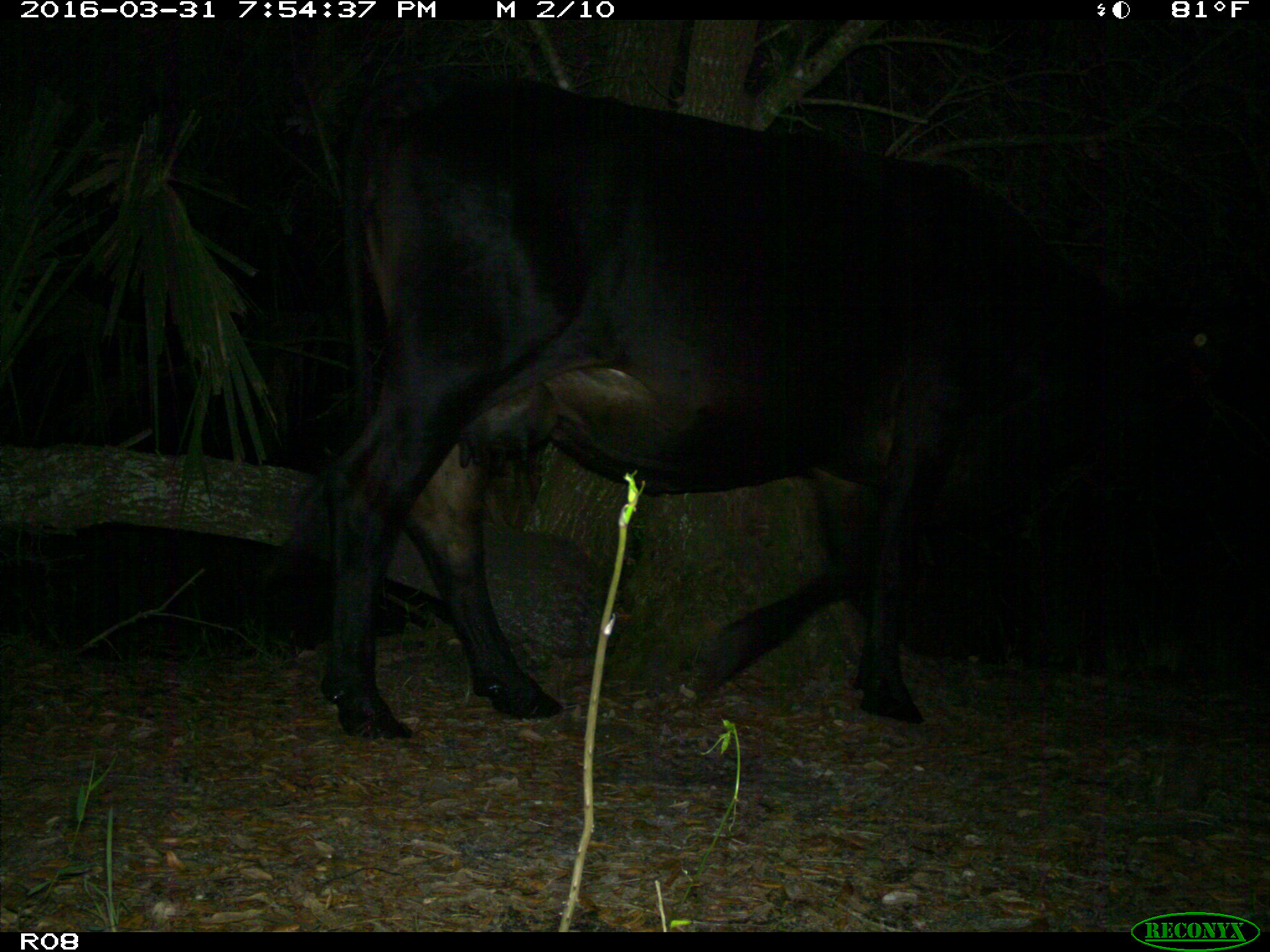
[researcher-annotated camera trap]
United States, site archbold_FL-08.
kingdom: Animalia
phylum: Chordata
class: Mammalia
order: Artiodactyla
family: Bovidae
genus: Bos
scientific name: Bos taurus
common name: domestic cow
Bos taurus (domestic cow).